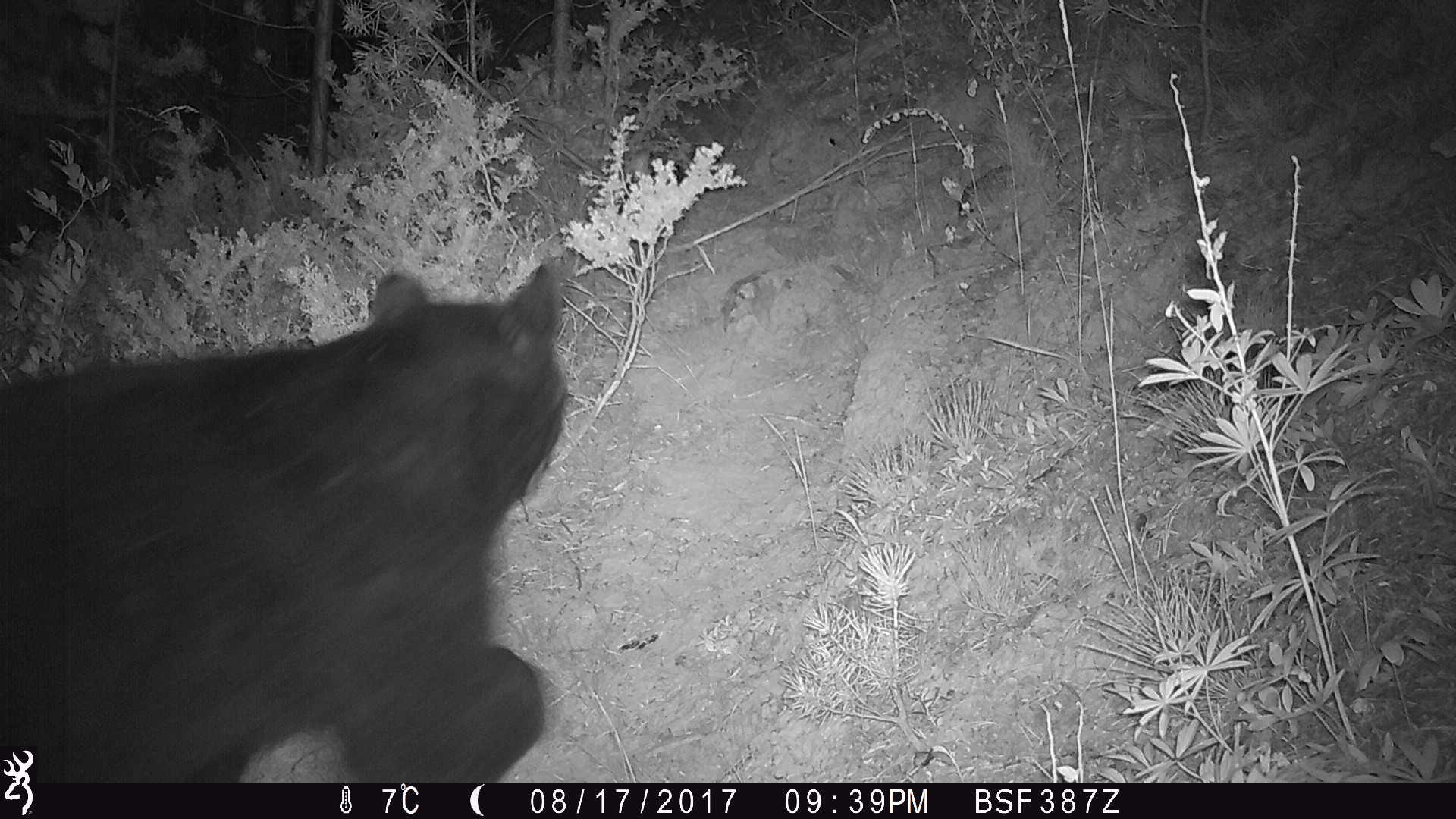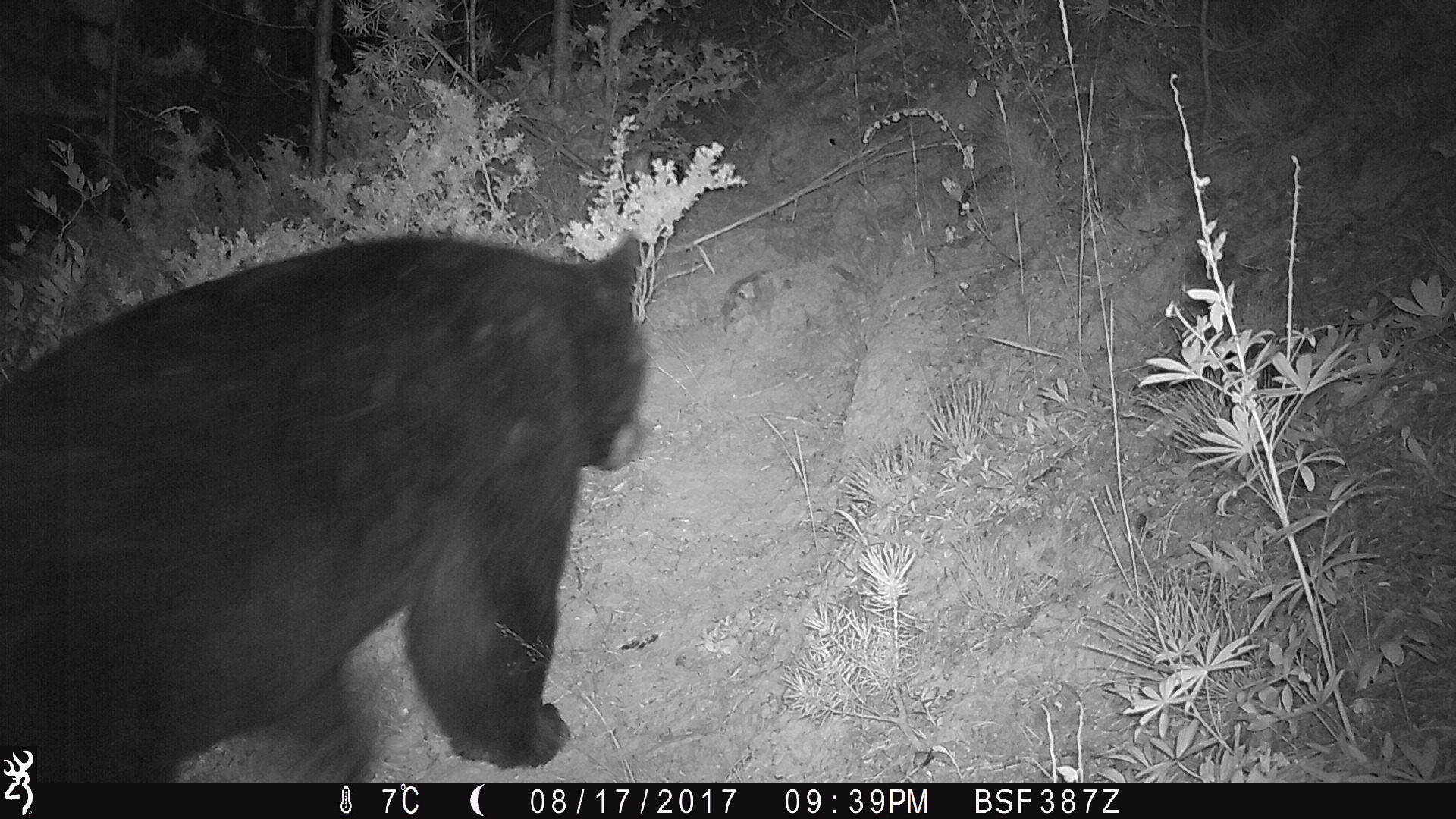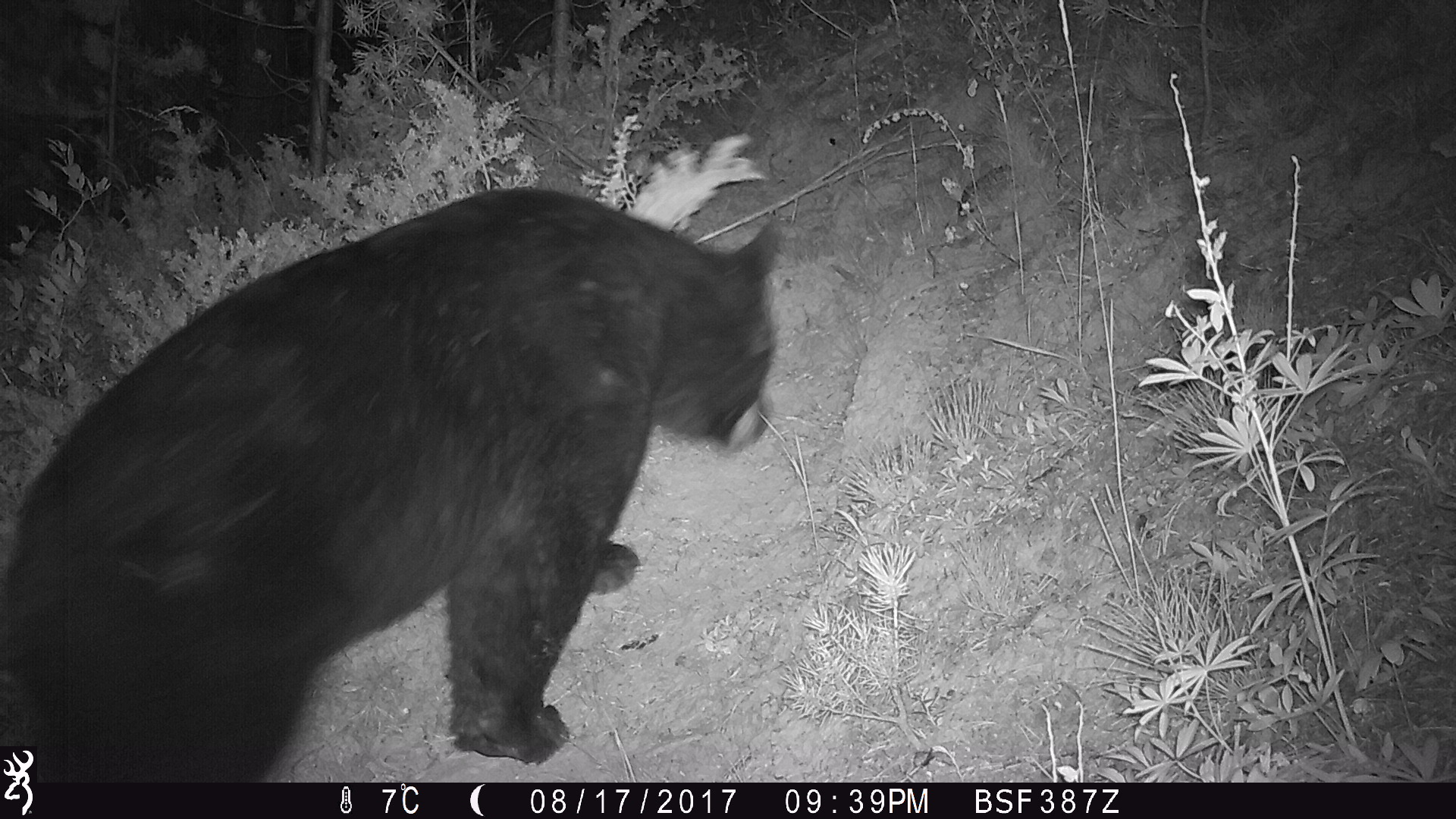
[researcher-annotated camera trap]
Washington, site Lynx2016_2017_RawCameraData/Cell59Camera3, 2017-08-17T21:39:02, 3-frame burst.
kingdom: Animalia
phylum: Chordata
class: Mammalia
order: Carnivora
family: Ursidae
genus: Ursus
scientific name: Ursus americanus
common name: american black bear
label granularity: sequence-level